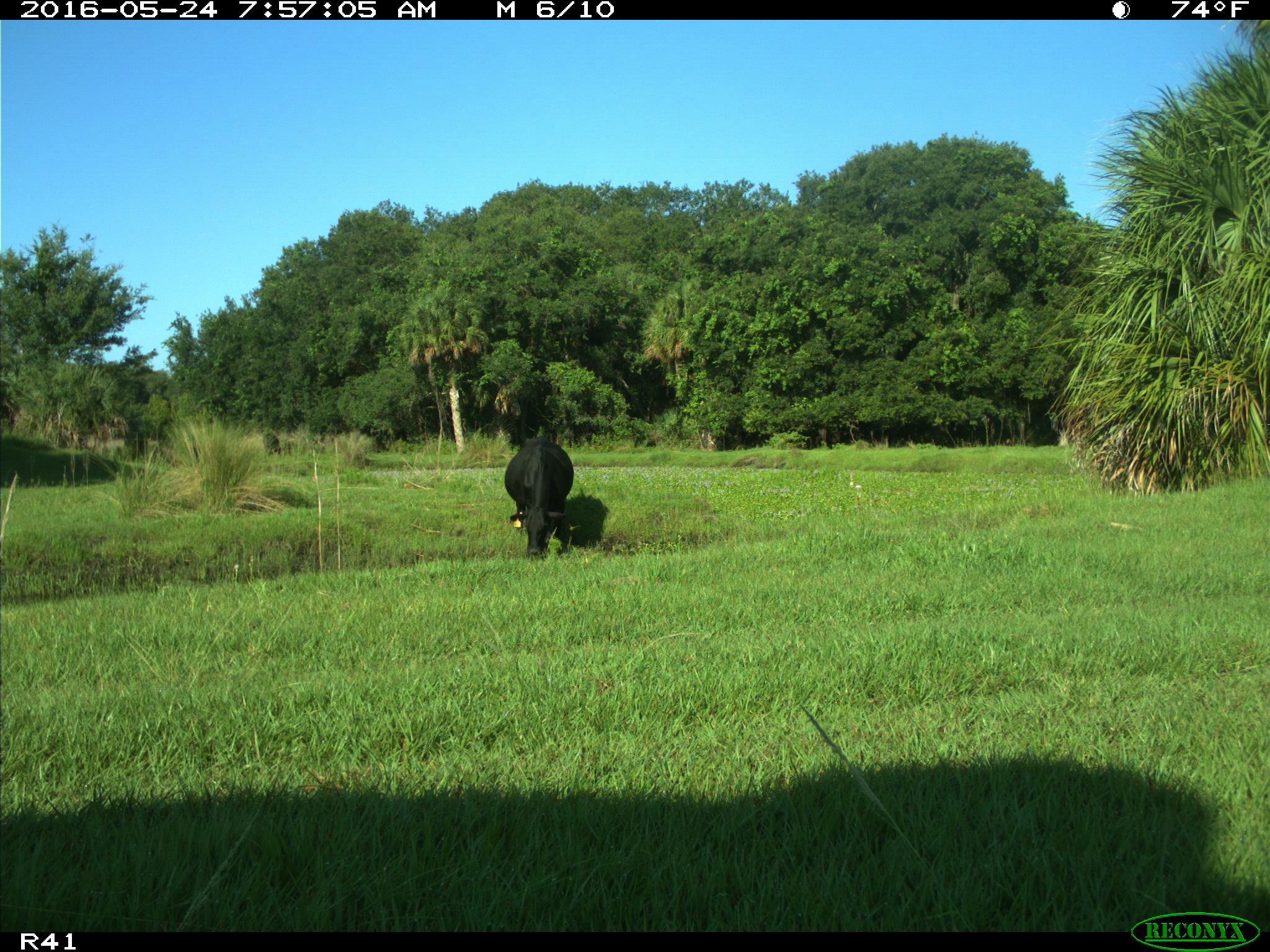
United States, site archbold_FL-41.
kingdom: Animalia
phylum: Chordata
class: Mammalia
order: Artiodactyla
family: Bovidae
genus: Bos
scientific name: Bos taurus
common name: domestic cow